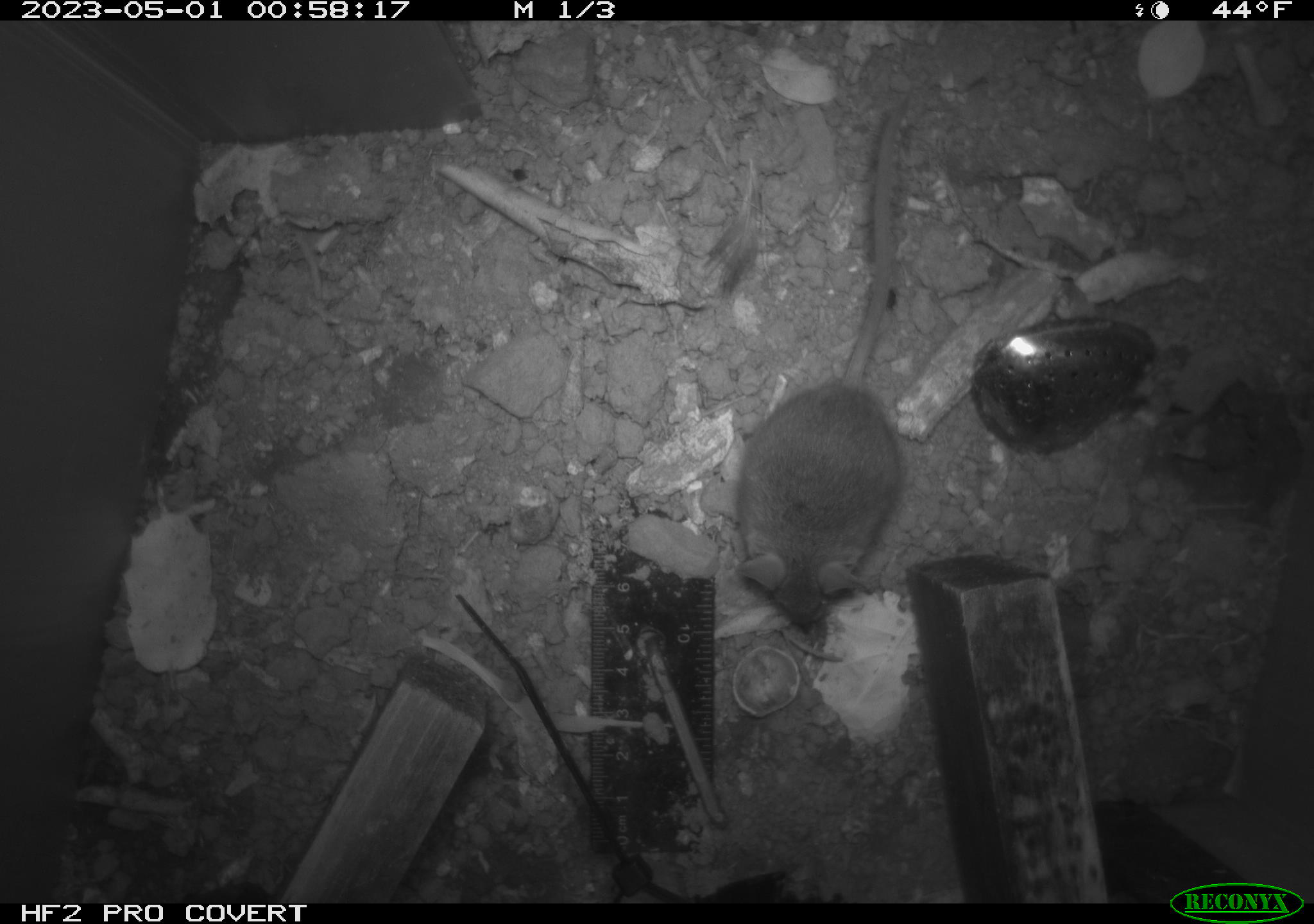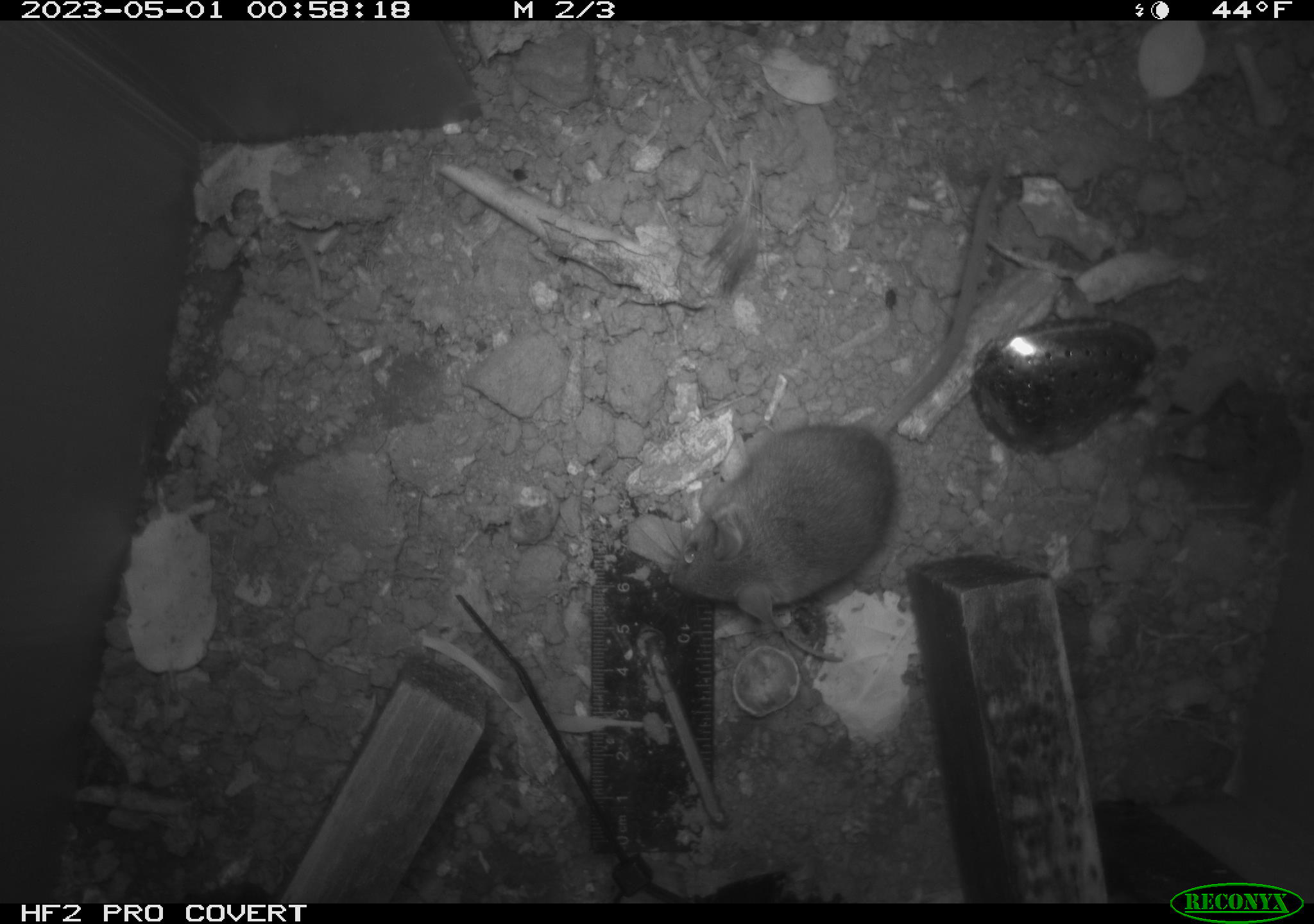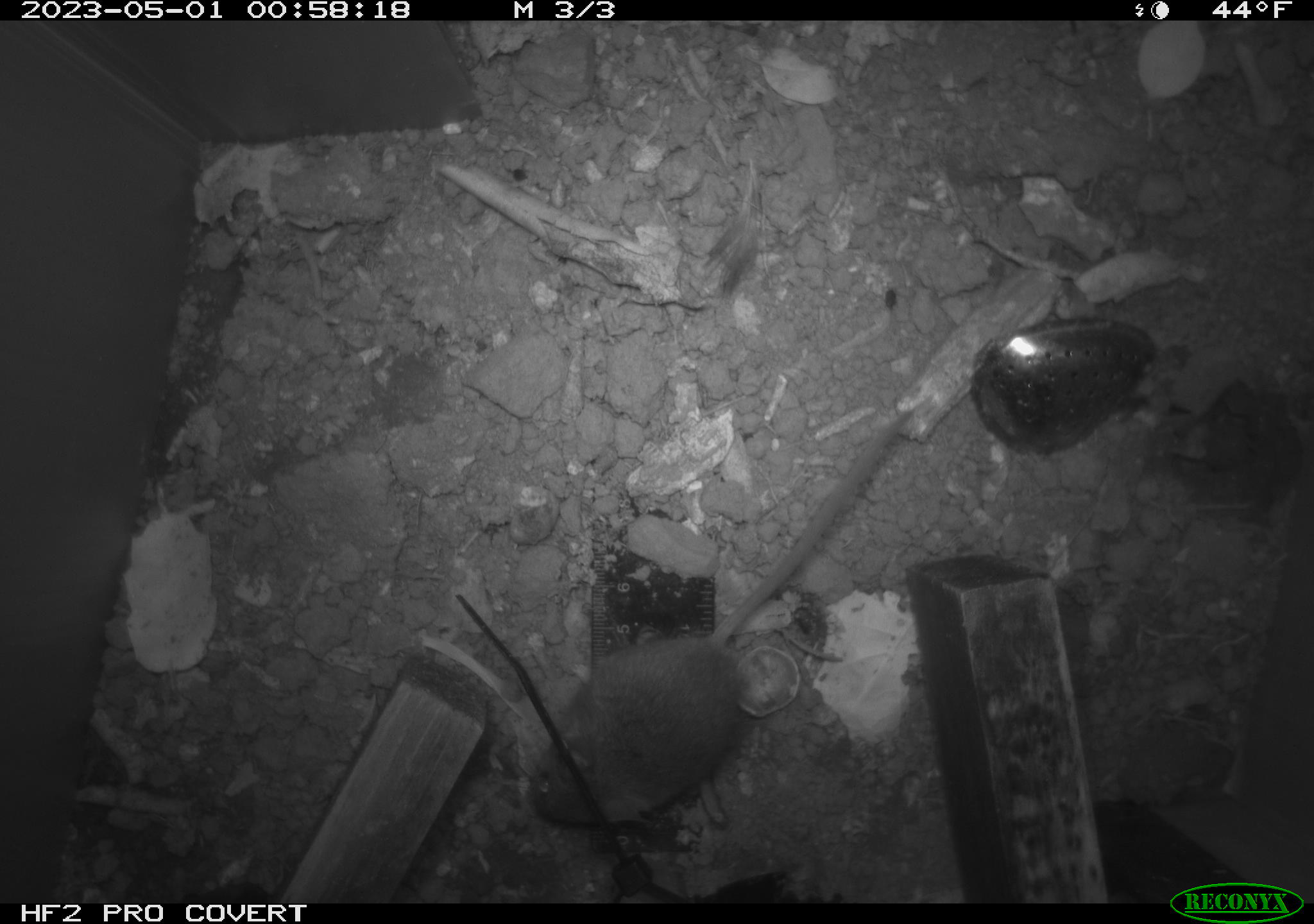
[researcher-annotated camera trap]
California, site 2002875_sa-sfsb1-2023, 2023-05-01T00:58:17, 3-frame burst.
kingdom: Animalia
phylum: Chordata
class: Mammalia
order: Rodentia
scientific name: Rodentia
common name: mouse species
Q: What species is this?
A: Mouse species (Rodentia).